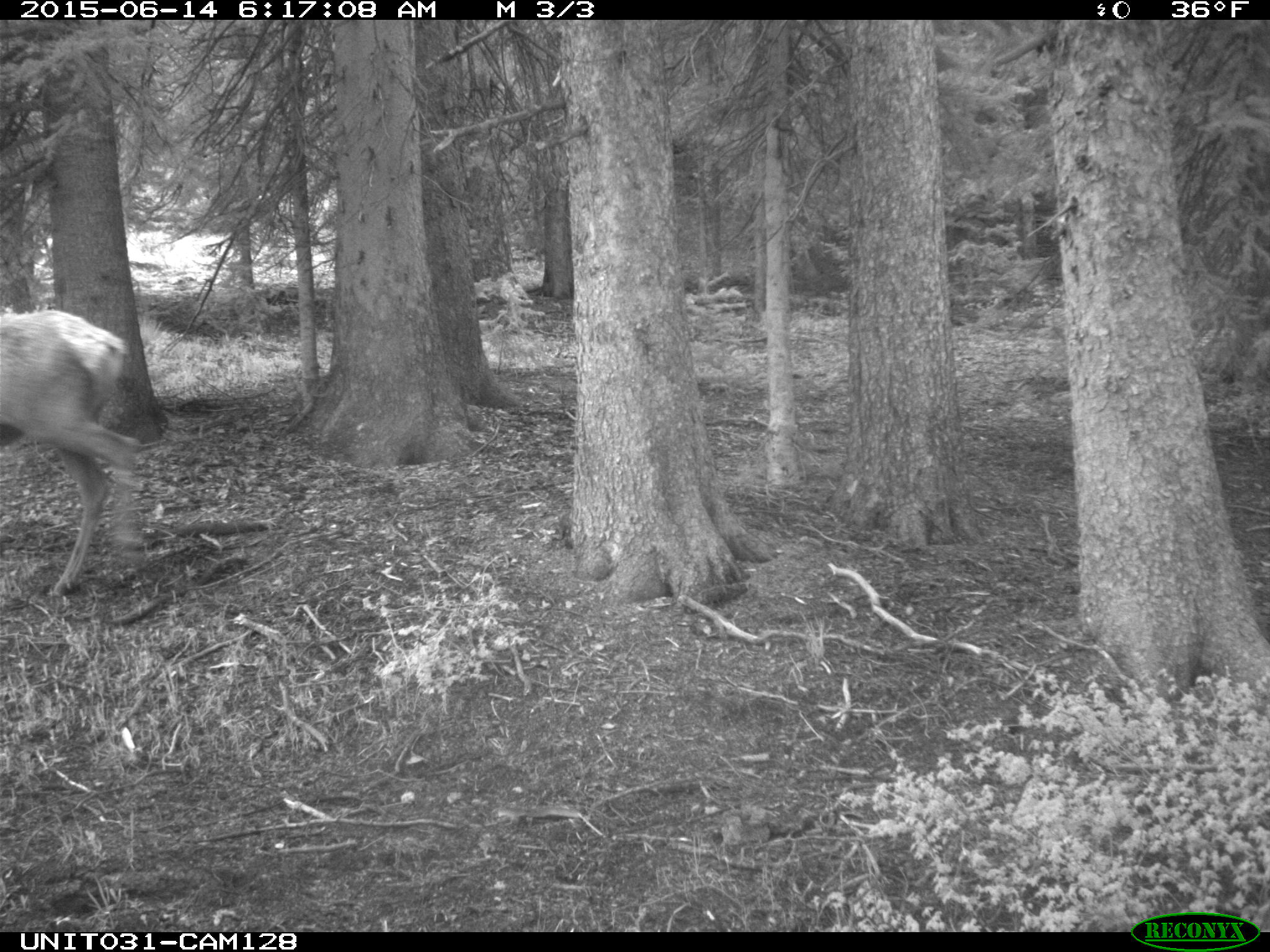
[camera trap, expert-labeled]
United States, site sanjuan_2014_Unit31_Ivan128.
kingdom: Animalia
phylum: Chordata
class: Mammalia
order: Artiodactyla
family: Cervidae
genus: Cervus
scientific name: Cervus elaphus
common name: red deer